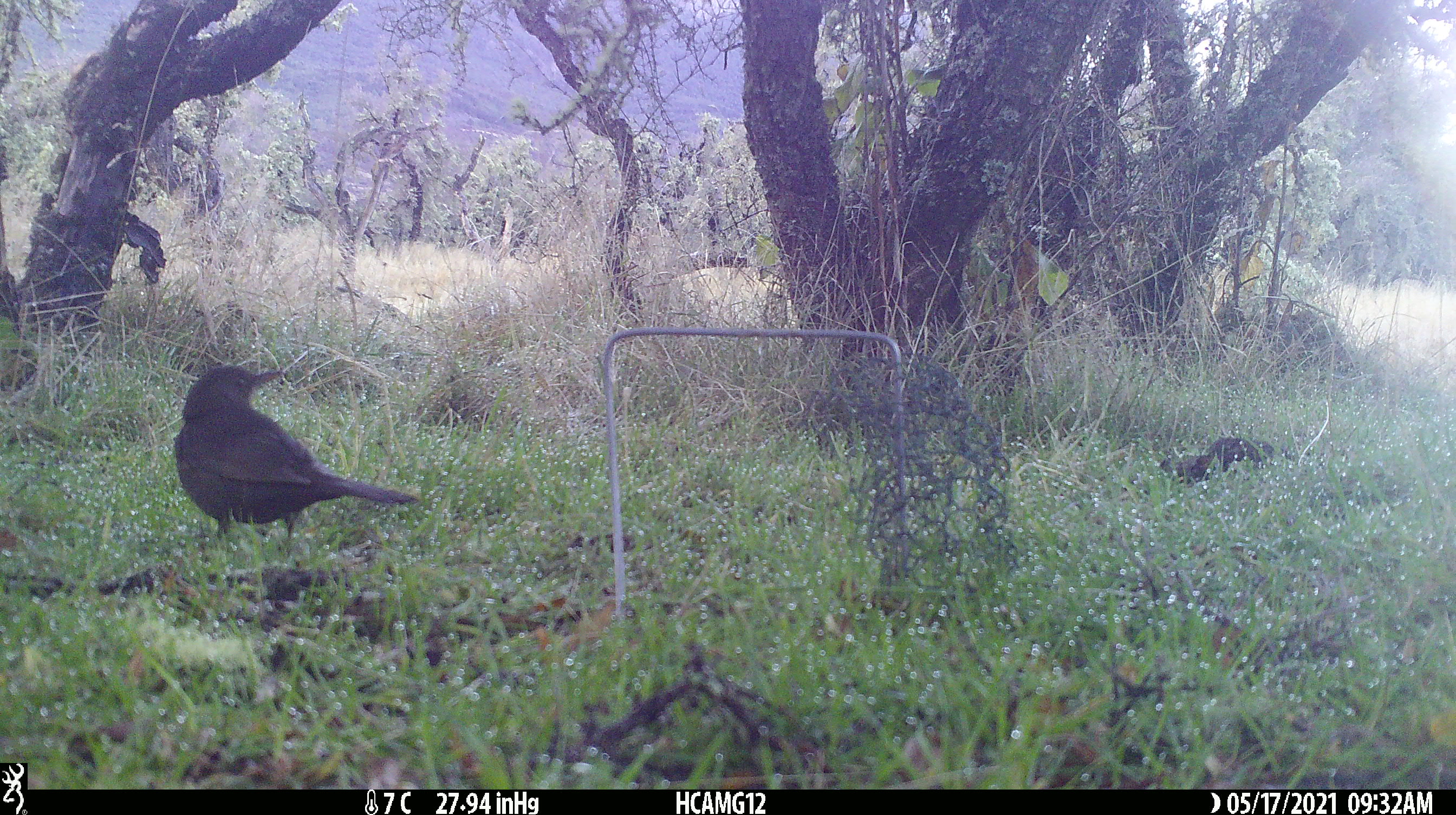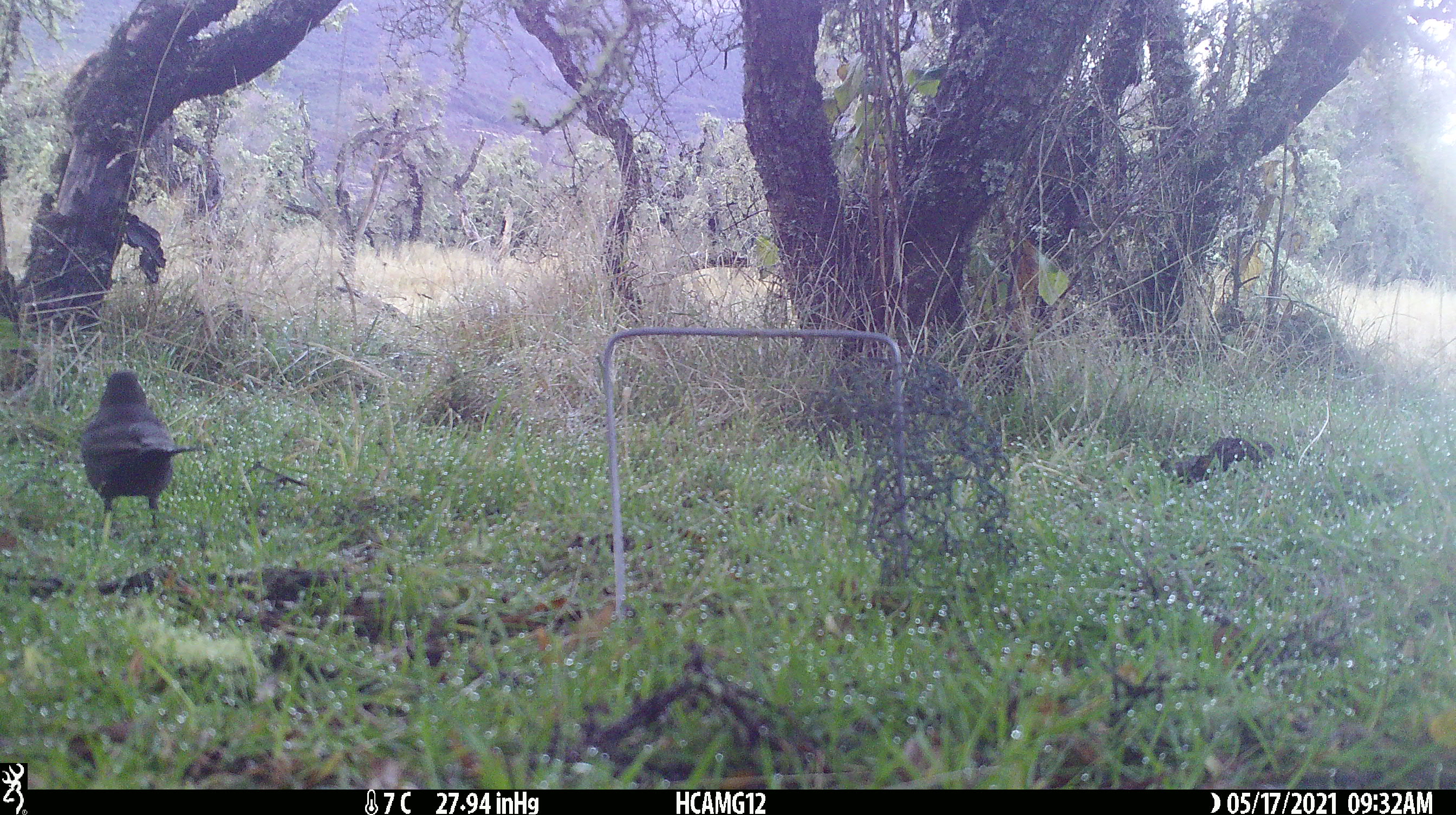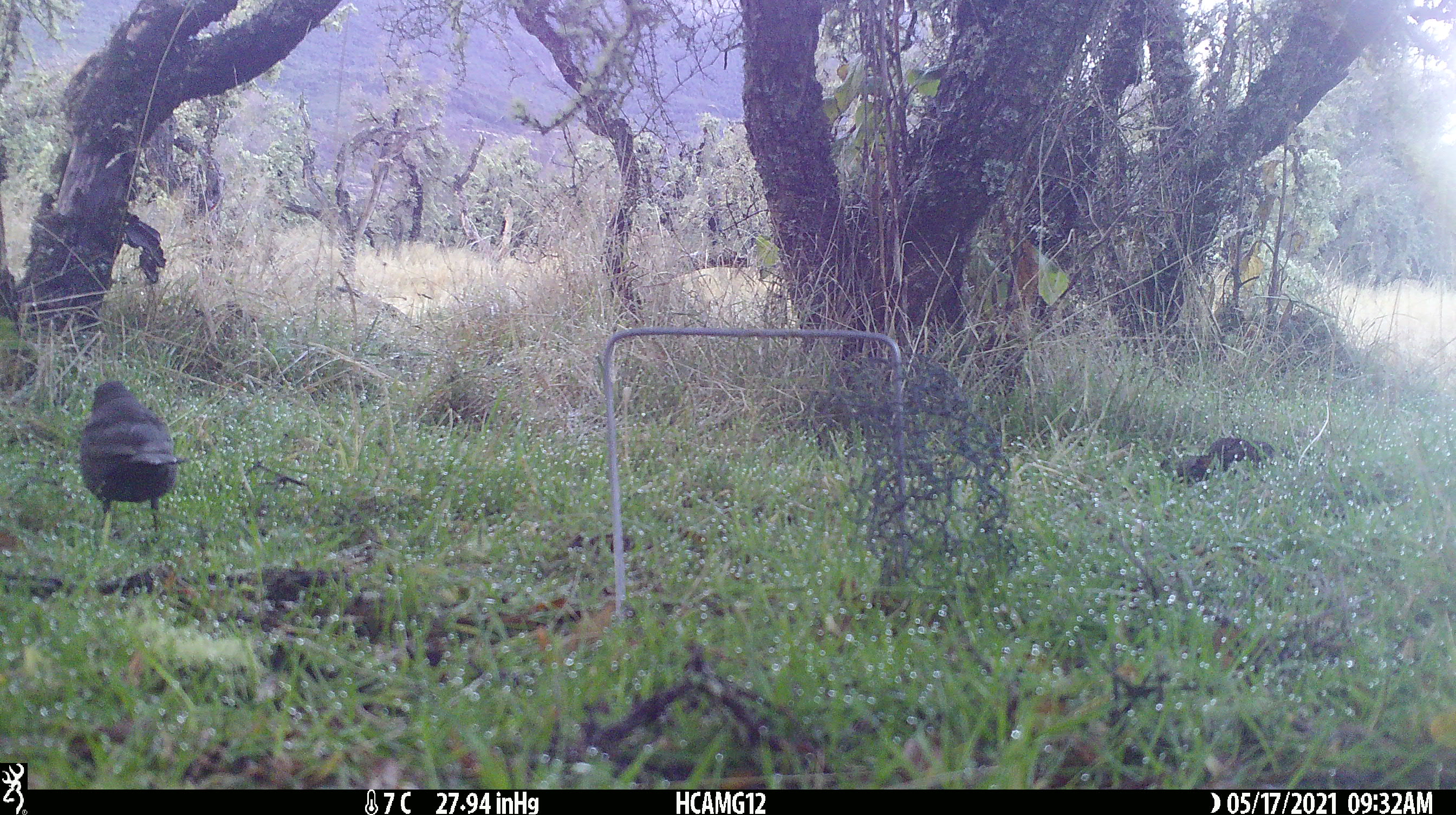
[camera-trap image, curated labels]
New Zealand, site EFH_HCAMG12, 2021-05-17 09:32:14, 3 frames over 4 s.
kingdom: Animalia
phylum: Chordata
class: Aves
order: Passeriformes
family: Turdidae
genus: Turdus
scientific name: Turdus merula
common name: eurasian blackbird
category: blackbird